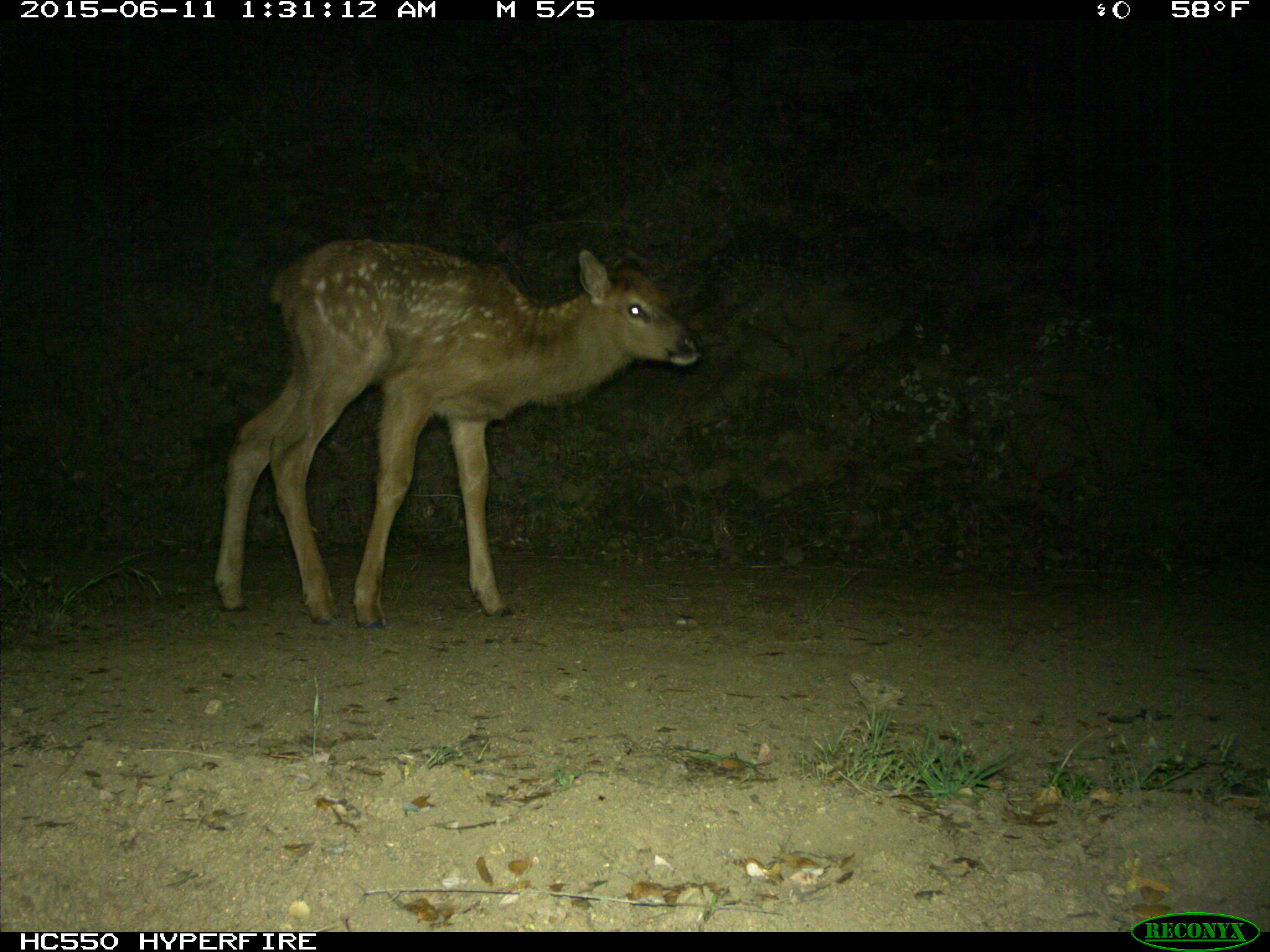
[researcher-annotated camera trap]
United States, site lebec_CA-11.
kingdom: Animalia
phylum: Chordata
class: Mammalia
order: Artiodactyla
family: Cervidae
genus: Cervus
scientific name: Cervus canadensis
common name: elk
Cervus canadensis (elk).